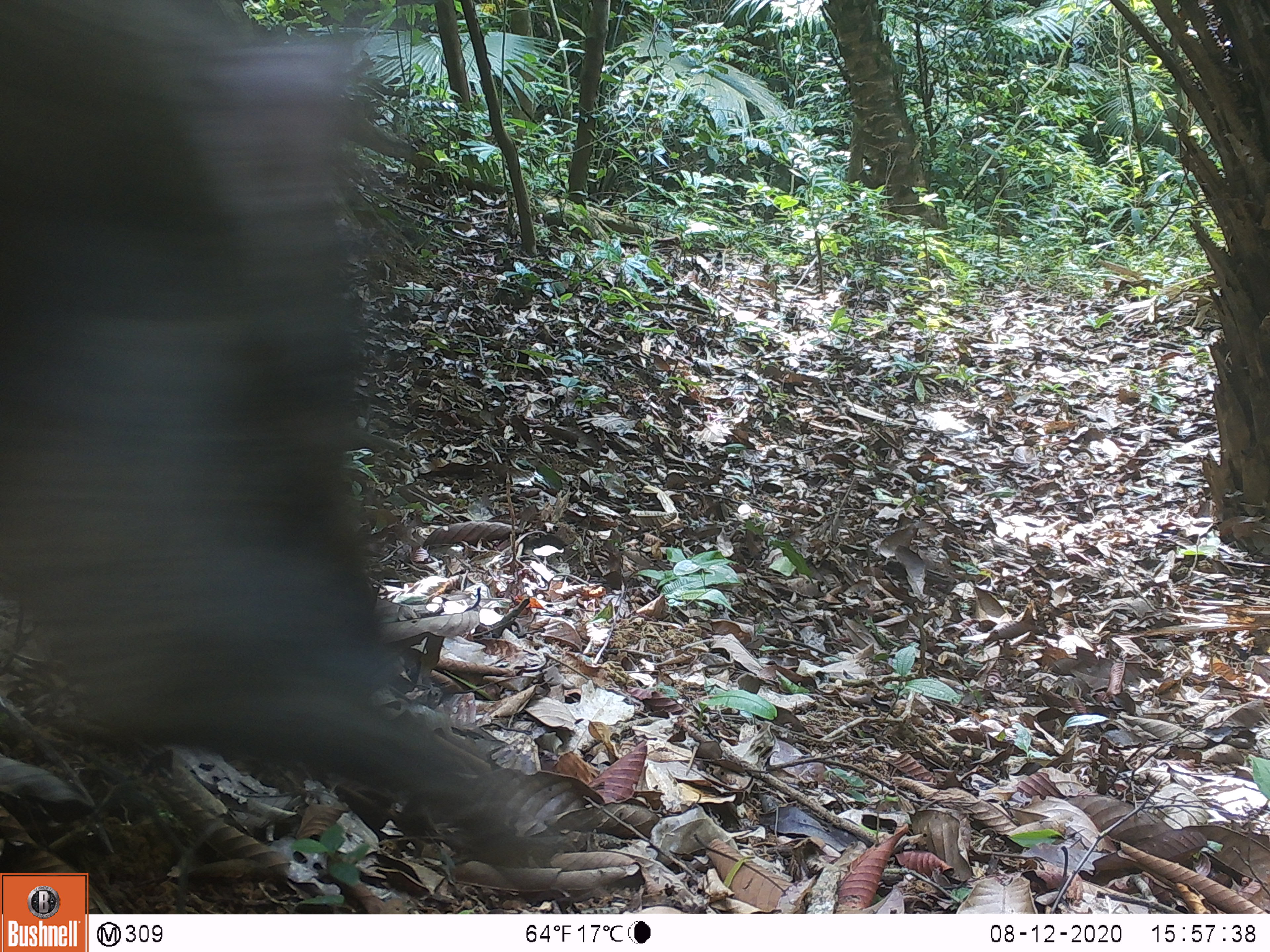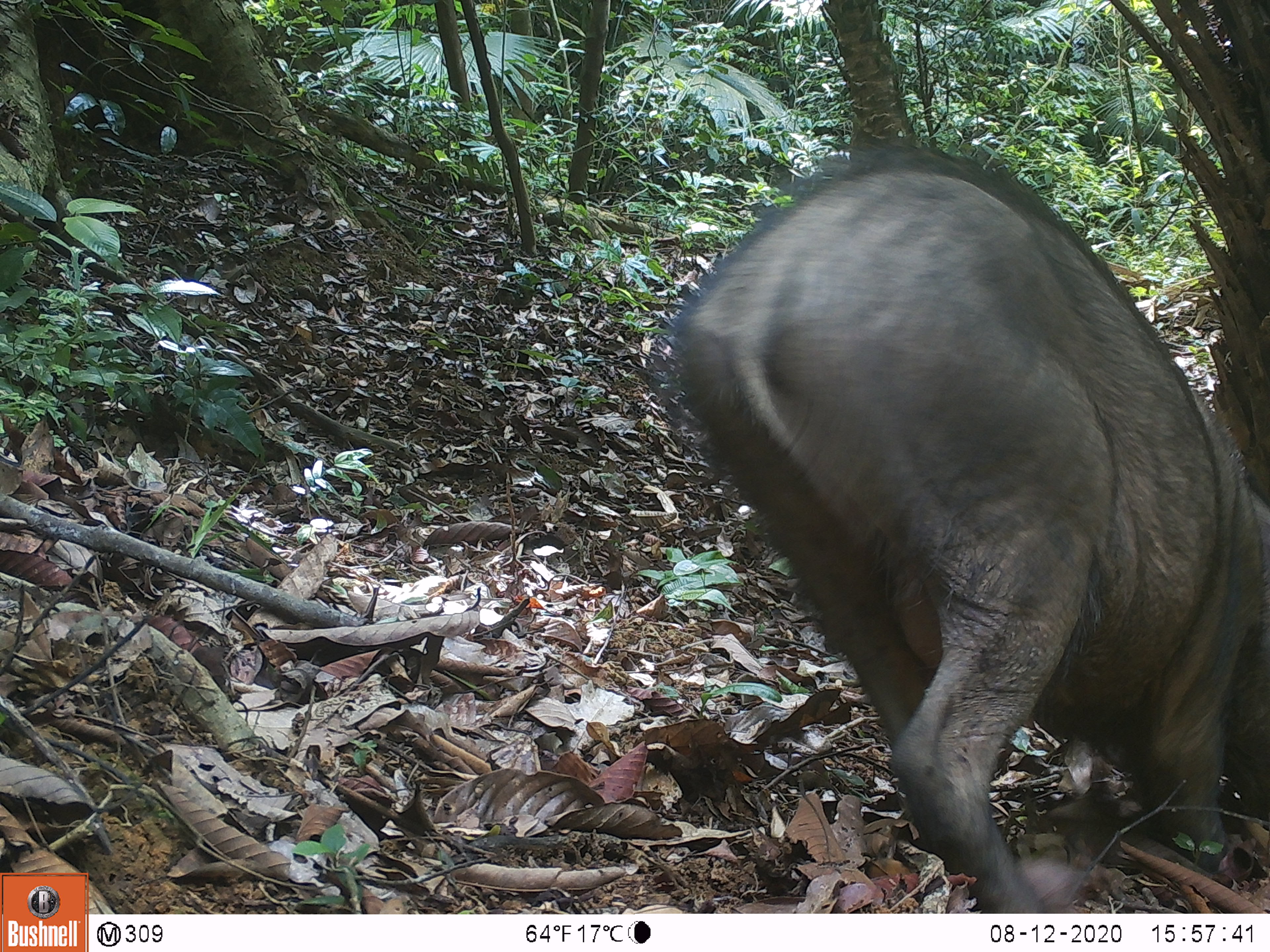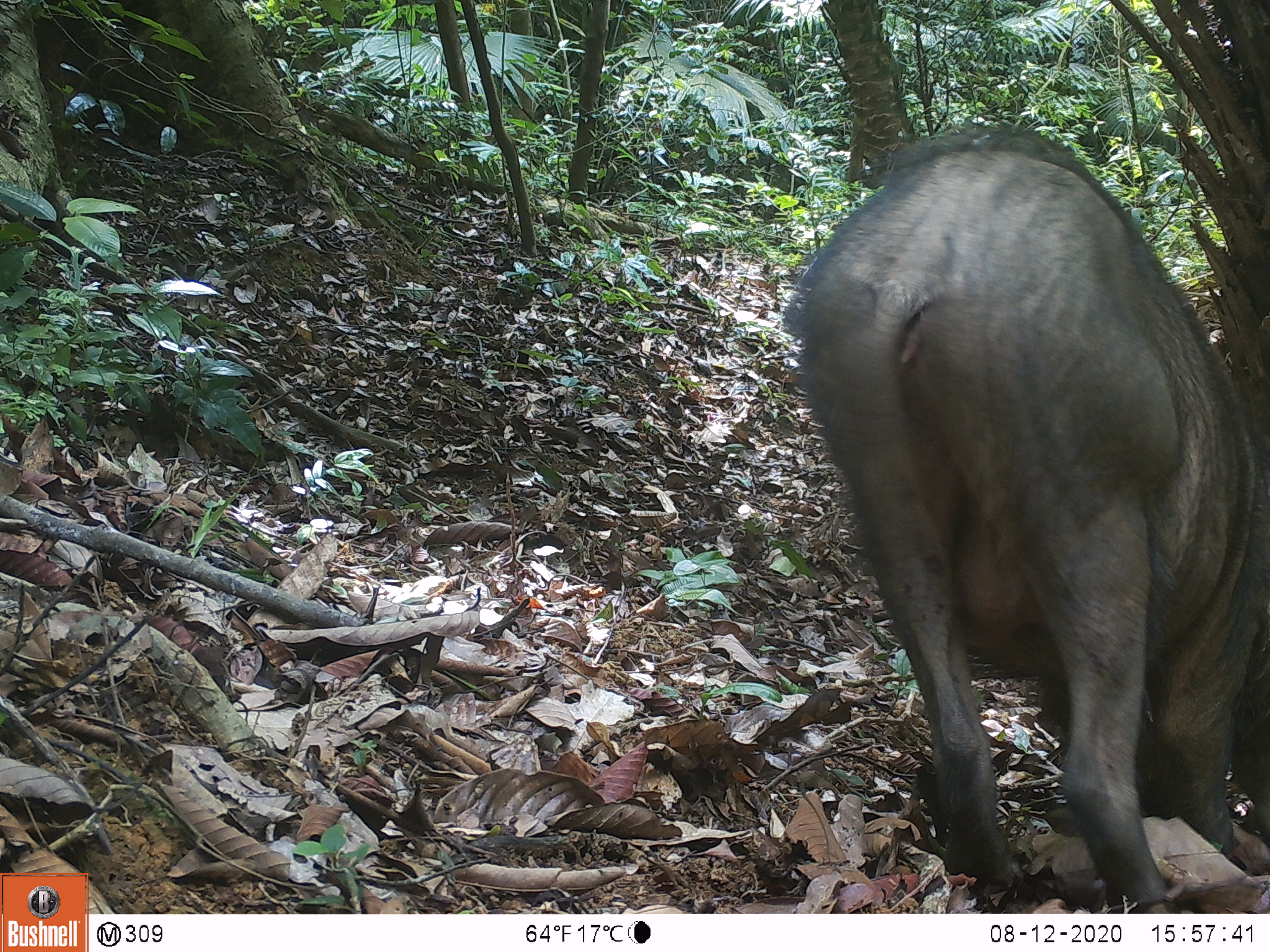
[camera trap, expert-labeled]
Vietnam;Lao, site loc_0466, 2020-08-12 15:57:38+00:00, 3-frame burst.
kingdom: Animalia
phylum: Chordata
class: Mammalia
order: Artiodactyla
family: Suidae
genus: Sus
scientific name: Sus scrofa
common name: eurasian wild pig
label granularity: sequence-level